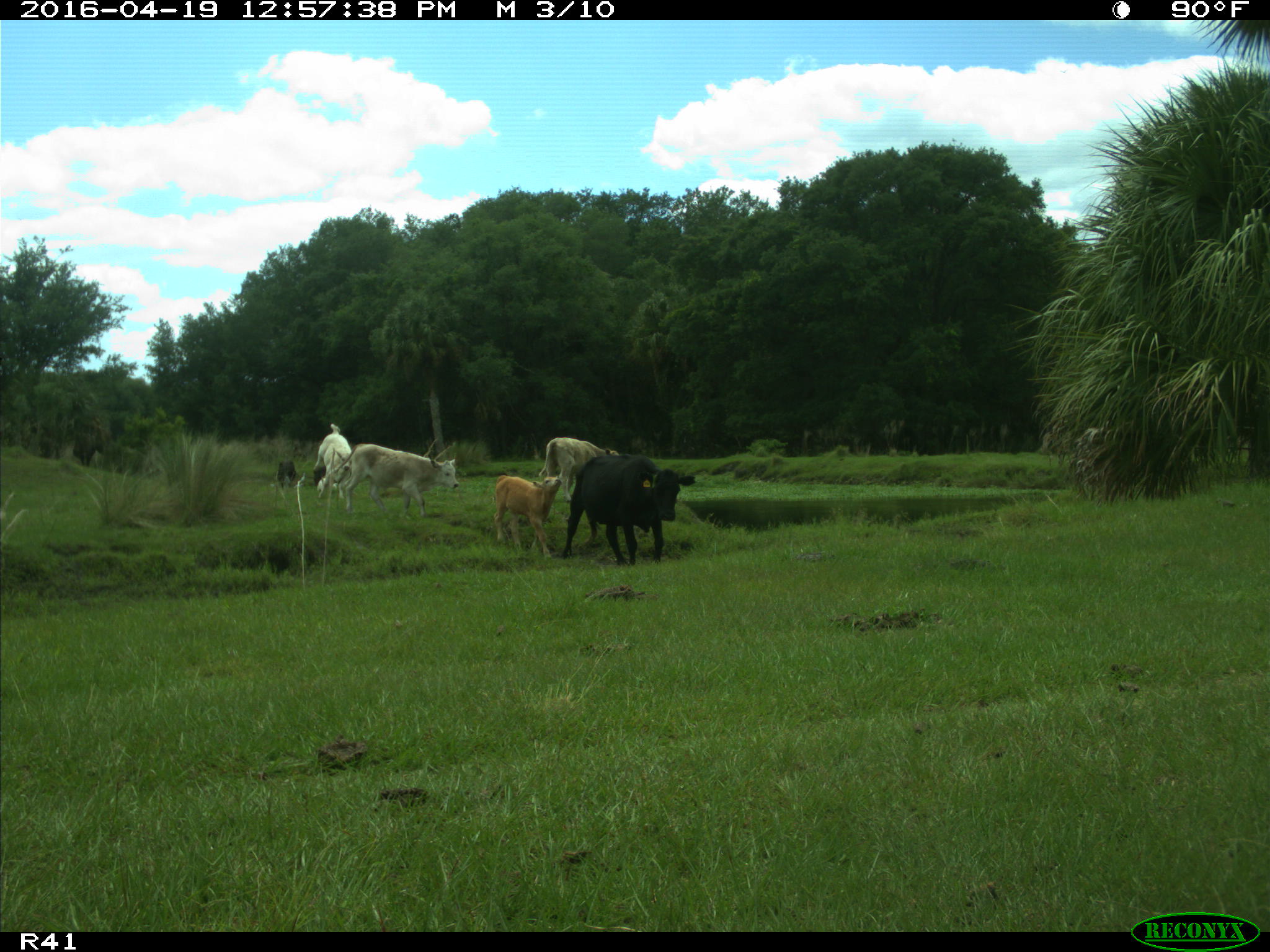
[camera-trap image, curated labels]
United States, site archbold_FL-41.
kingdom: Animalia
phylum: Chordata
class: Mammalia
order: Artiodactyla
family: Bovidae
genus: Bos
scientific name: Bos taurus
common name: domestic cow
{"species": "Bos taurus (domestic cow)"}